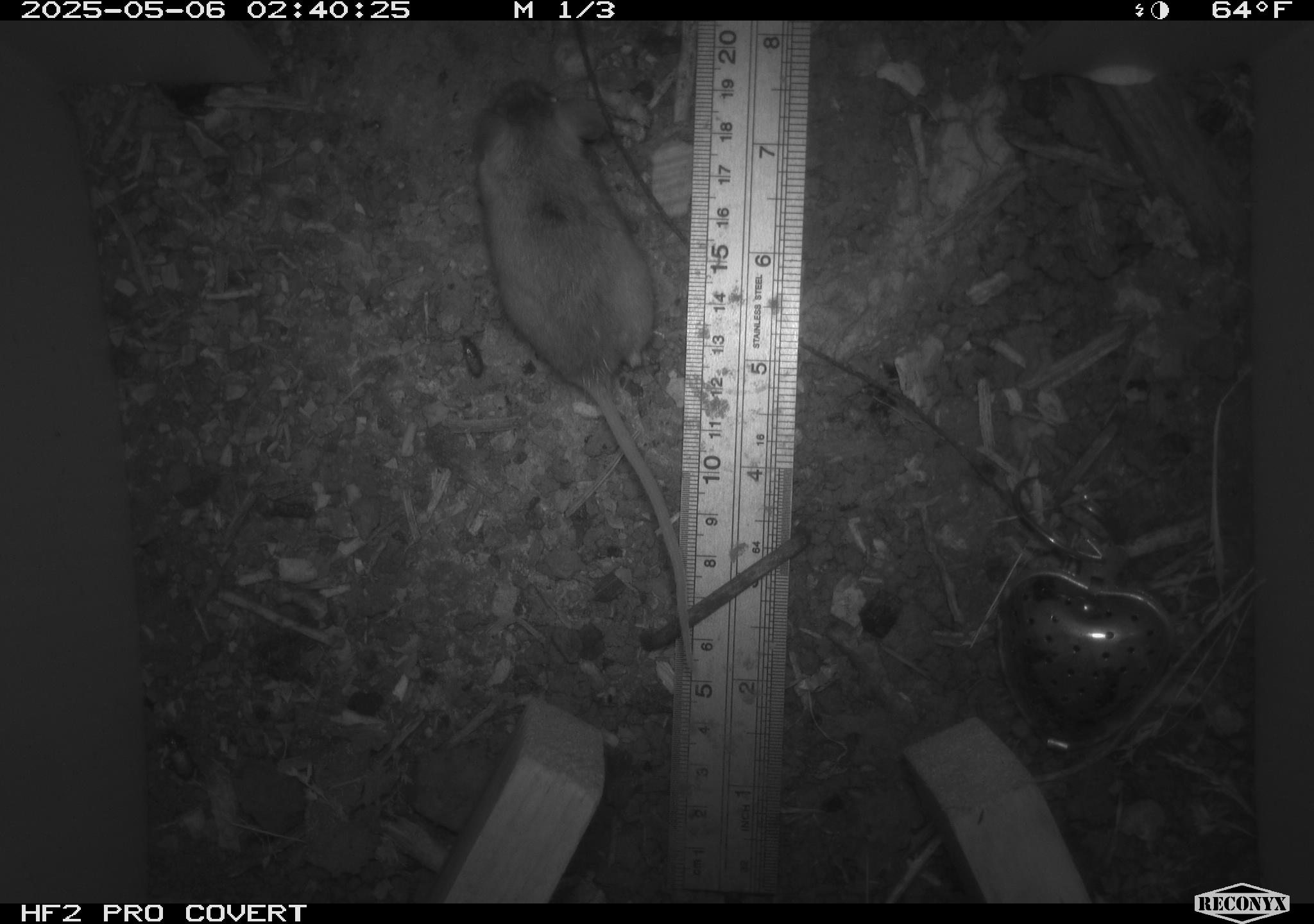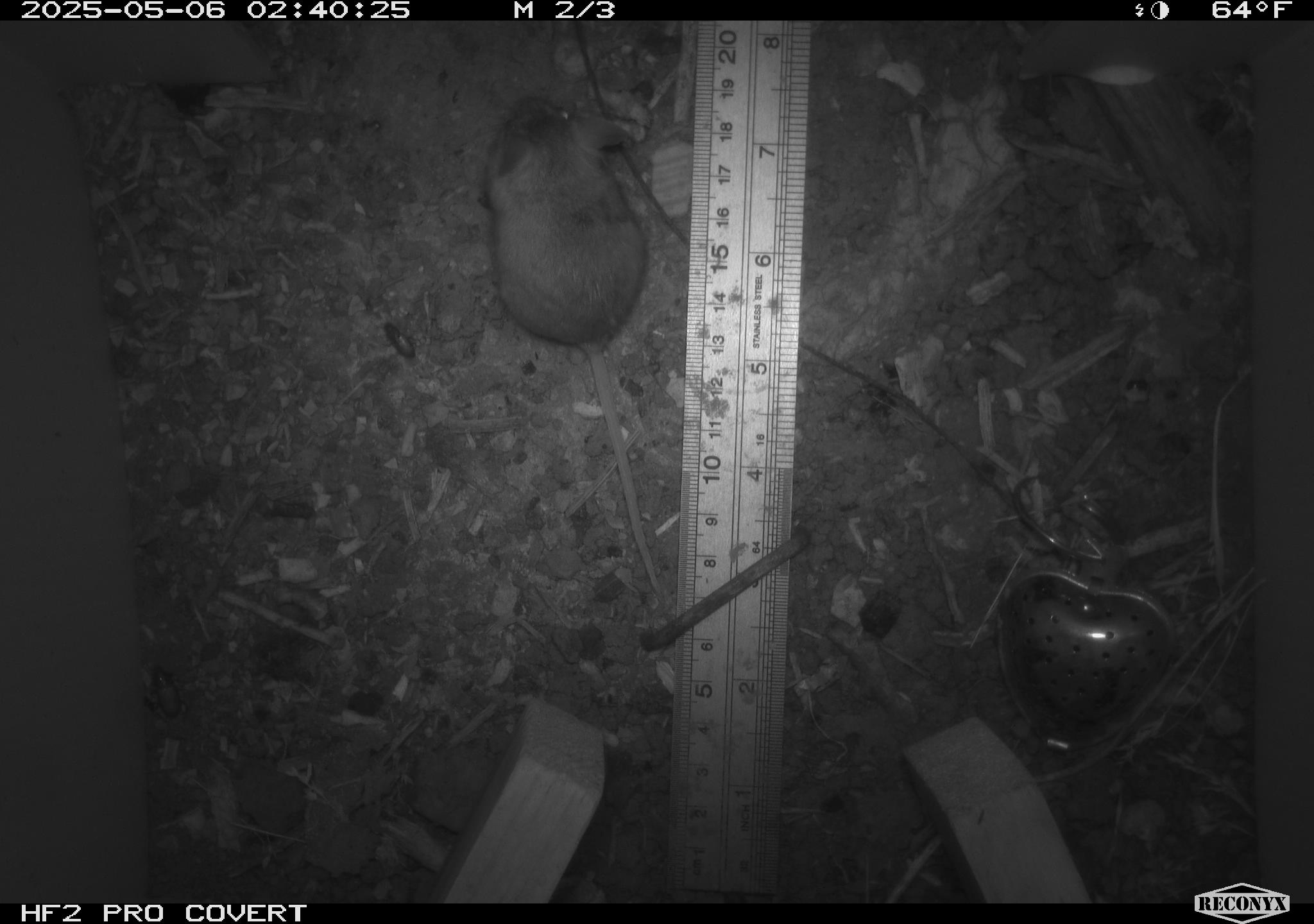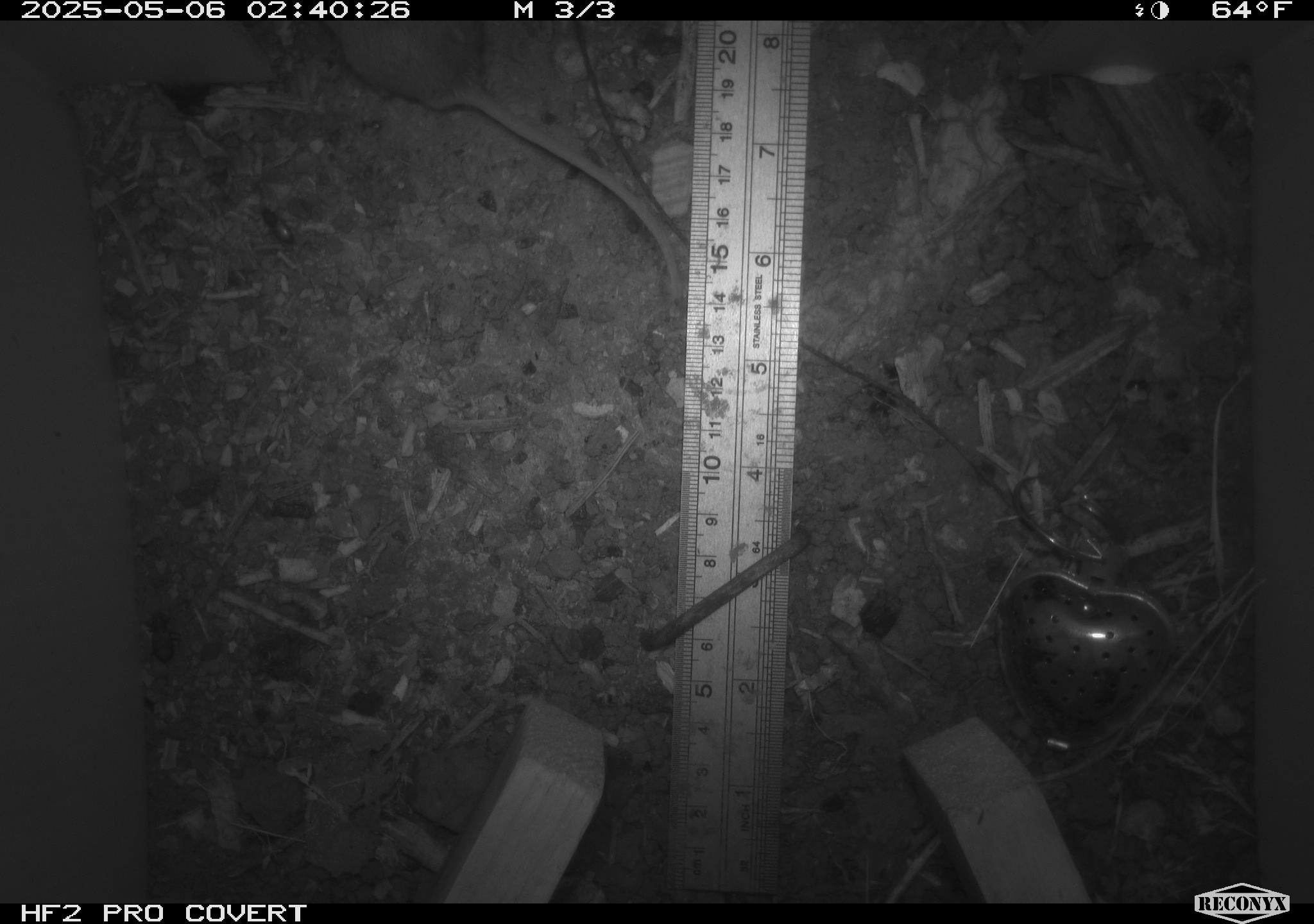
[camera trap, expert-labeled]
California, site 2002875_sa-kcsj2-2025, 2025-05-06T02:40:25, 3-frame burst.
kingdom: Animalia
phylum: Chordata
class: Mammalia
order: Rodentia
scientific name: Rodentia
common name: rodent